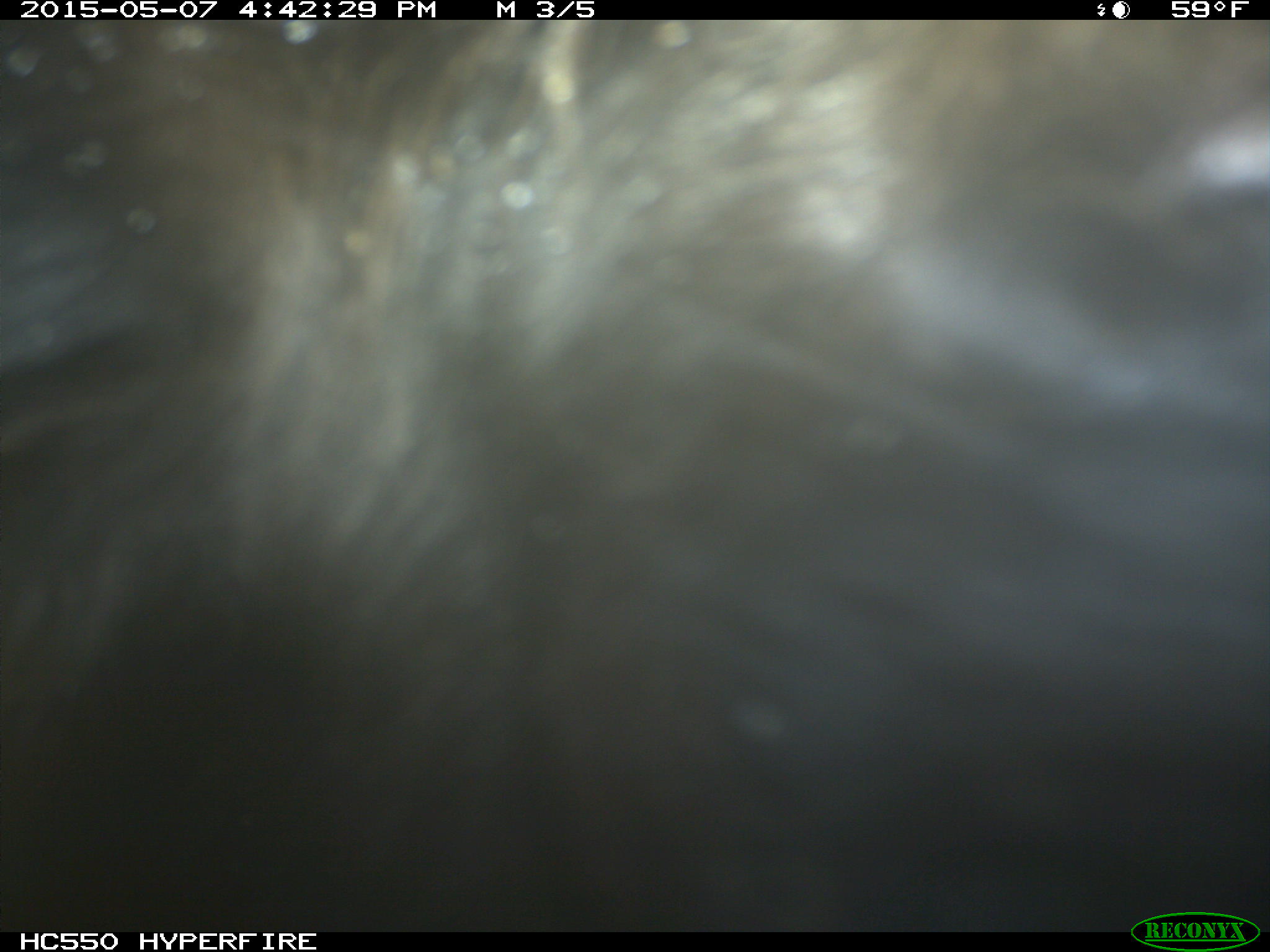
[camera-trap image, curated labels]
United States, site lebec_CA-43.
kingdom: Animalia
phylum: Chordata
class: Mammalia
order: Artiodactyla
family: Bovidae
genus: Bos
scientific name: Bos taurus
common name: domestic cow